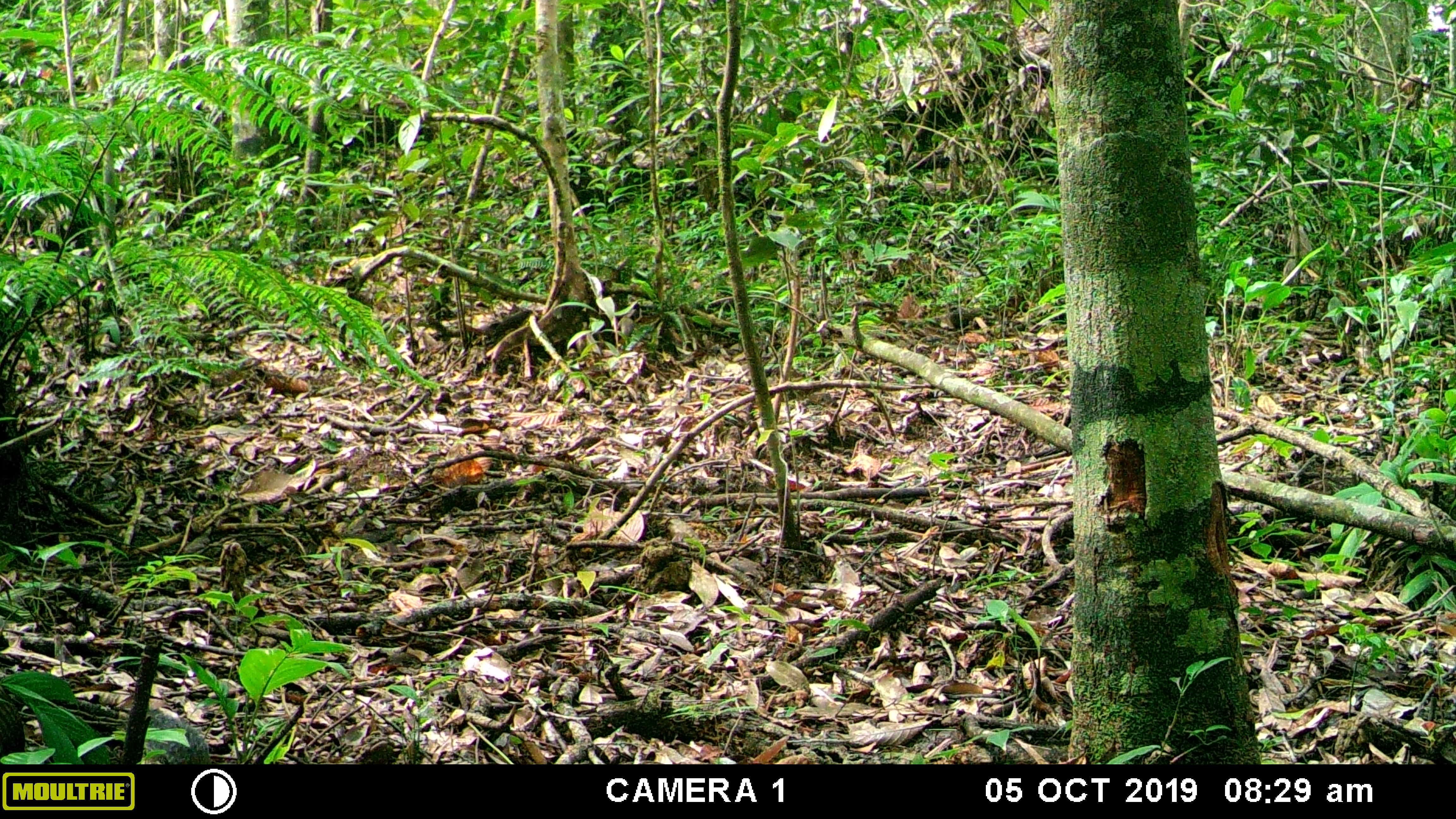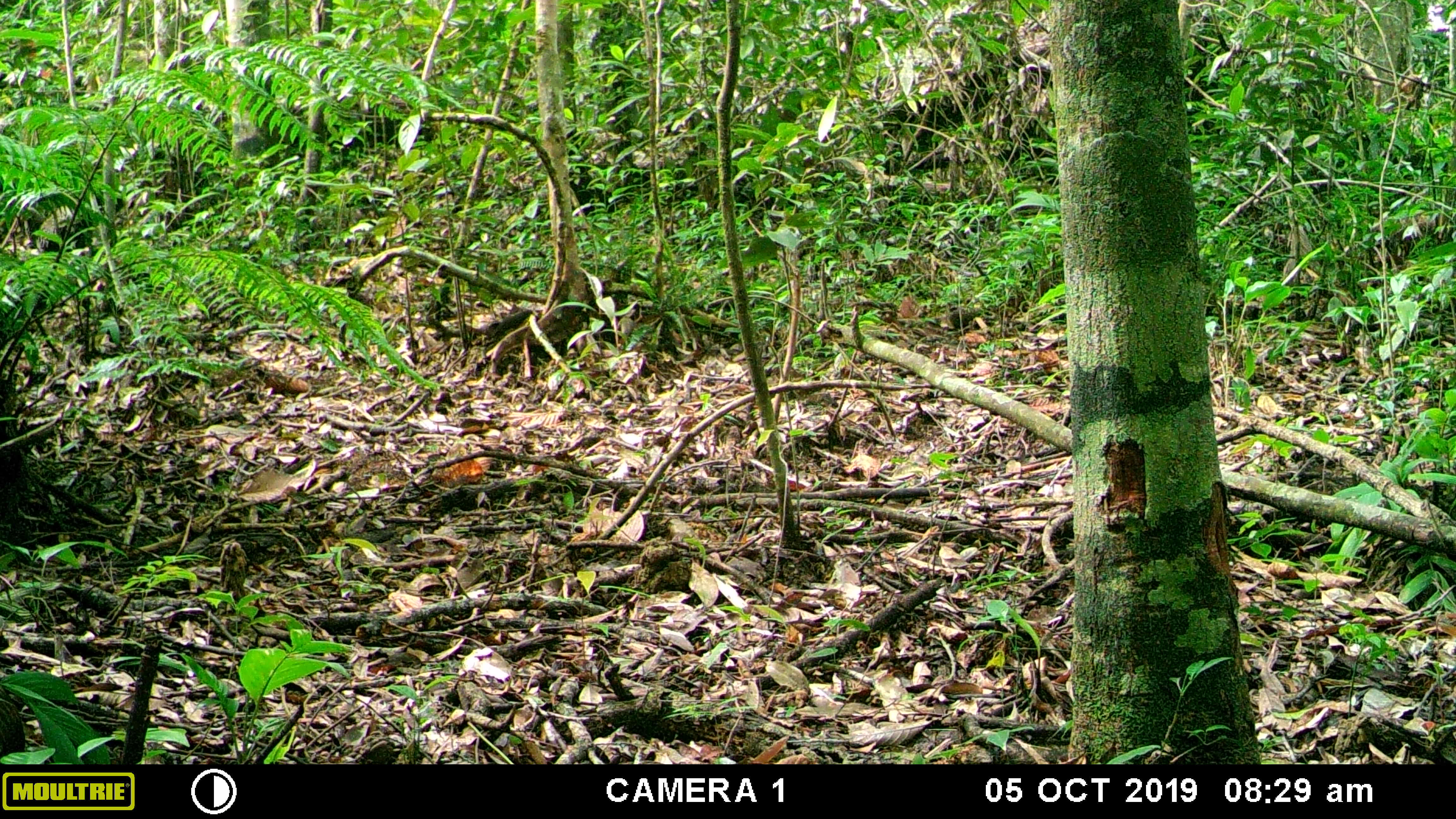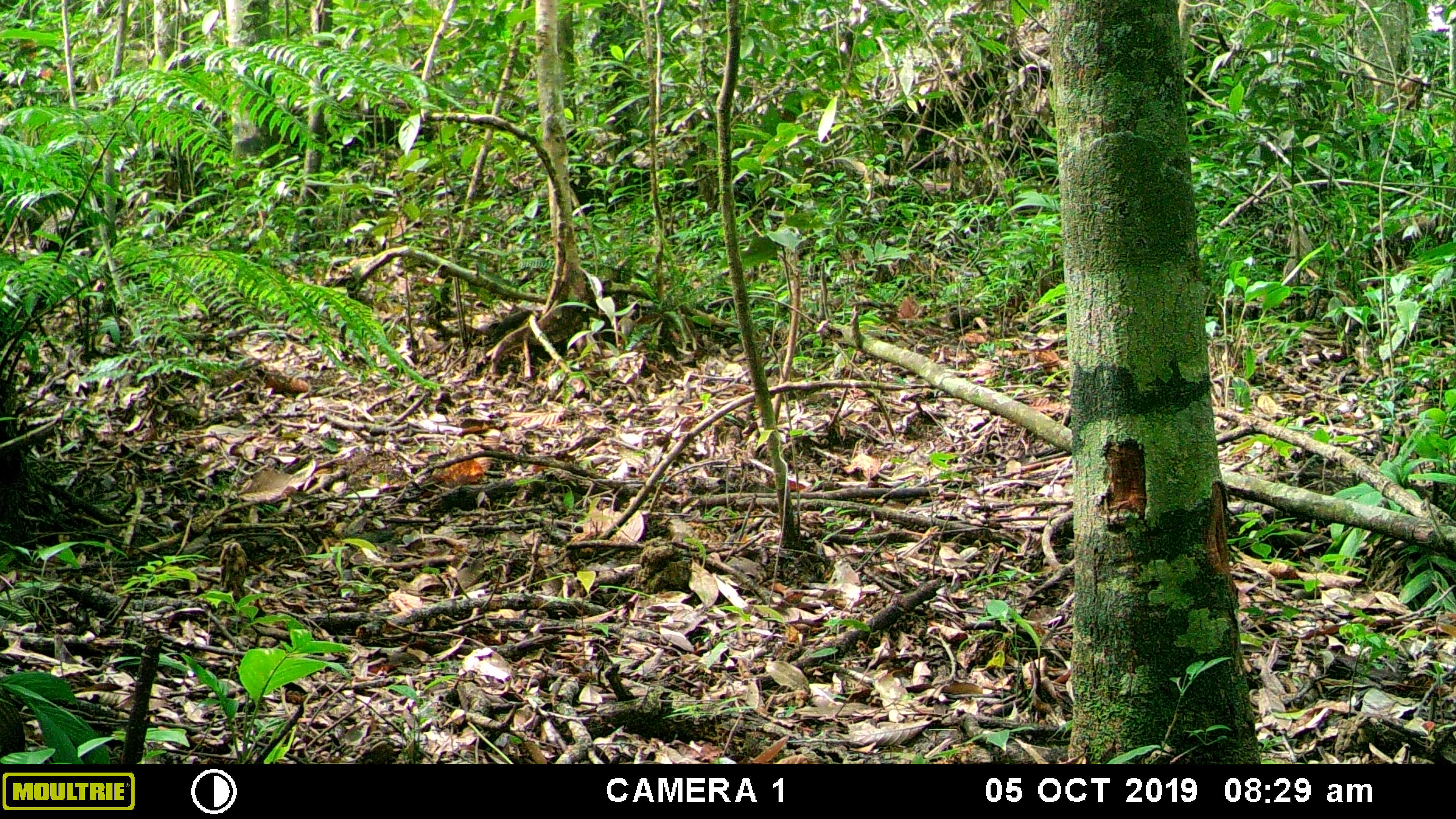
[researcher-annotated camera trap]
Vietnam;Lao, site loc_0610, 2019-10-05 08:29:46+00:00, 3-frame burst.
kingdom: Animalia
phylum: Chordata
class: Aves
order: Galliformes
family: Phasianidae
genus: Polyplectron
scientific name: Polyplectron bicalcaratum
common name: gray peacock-pheasant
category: grey peacock pheasant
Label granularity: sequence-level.